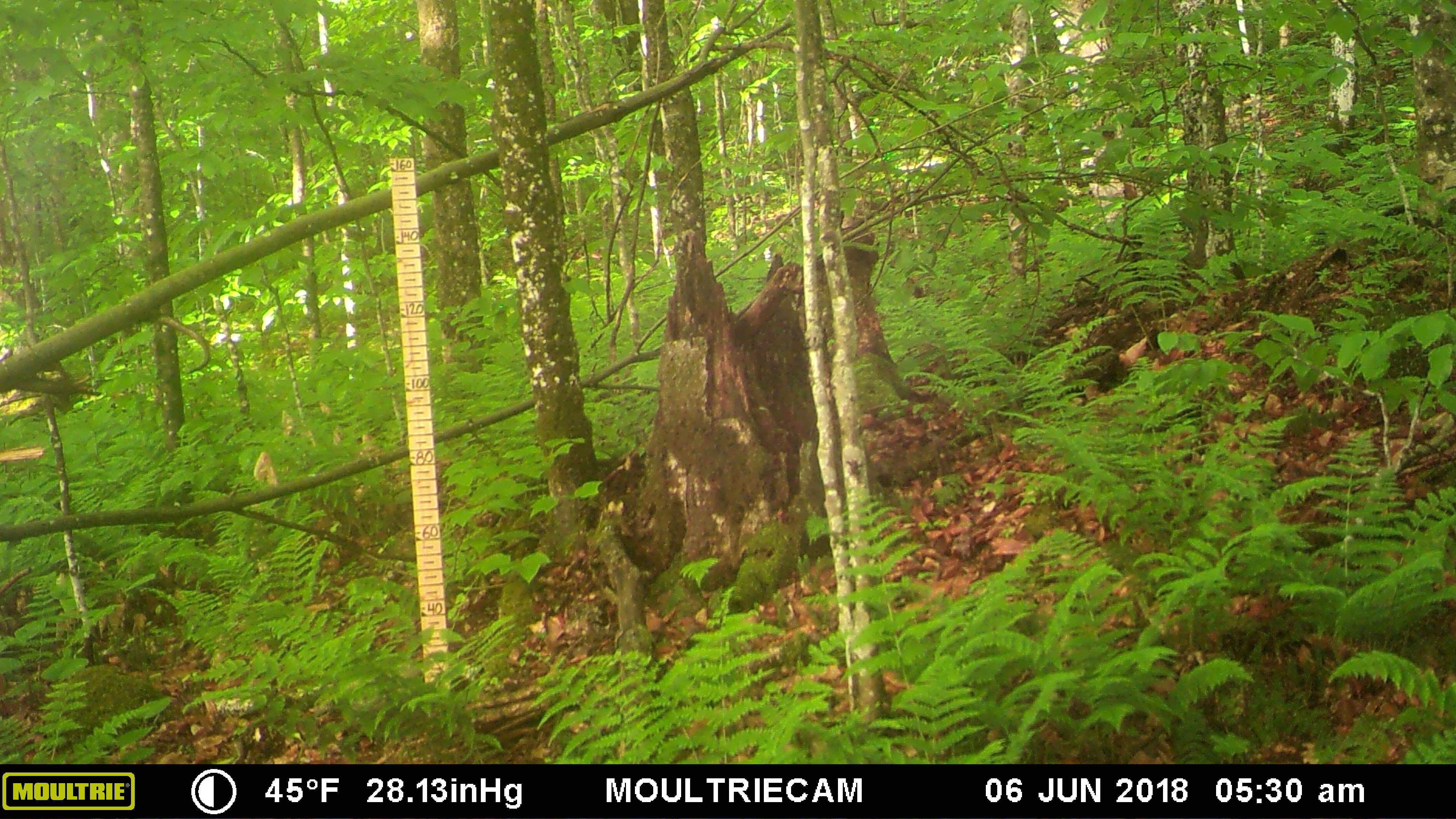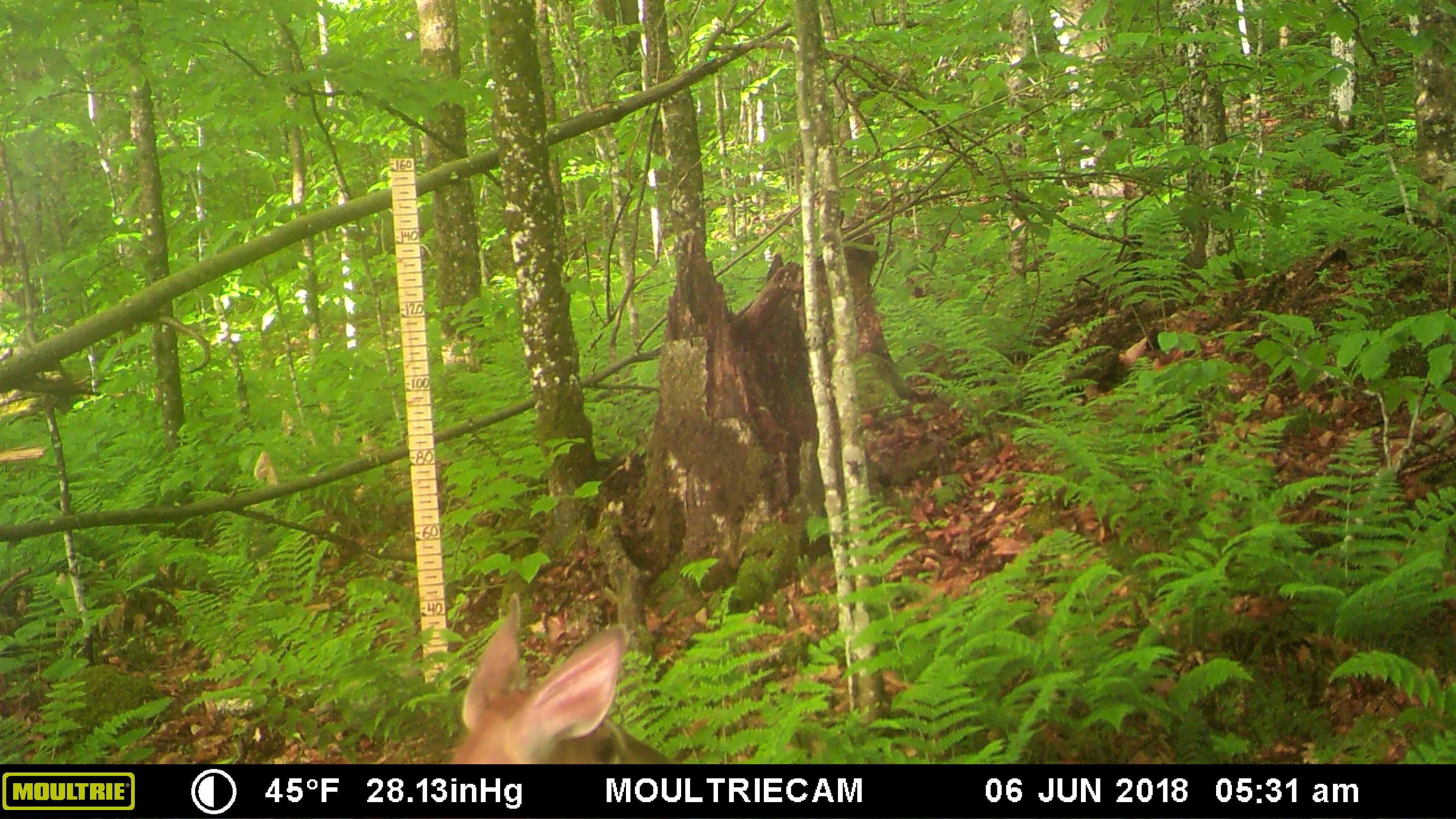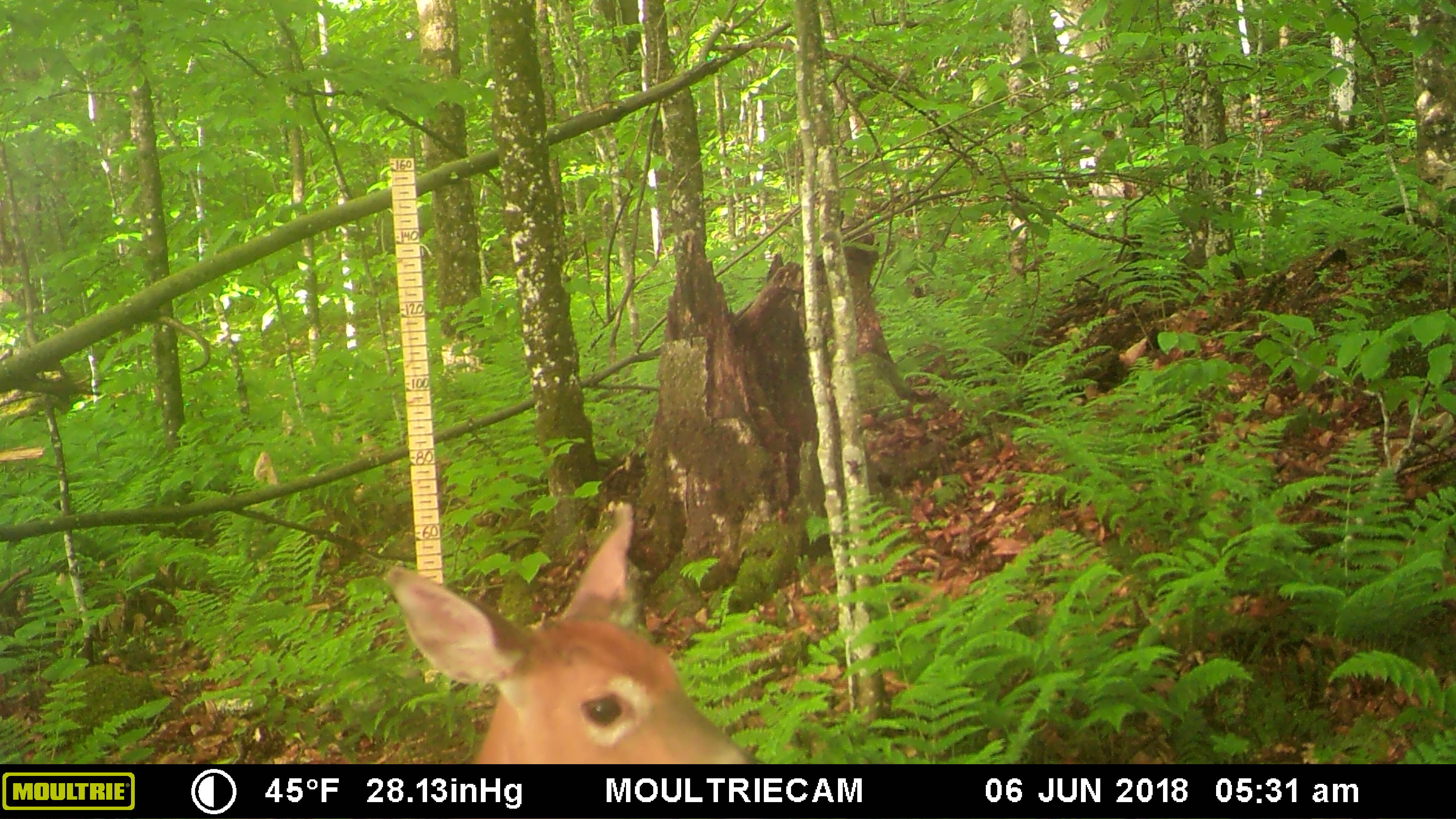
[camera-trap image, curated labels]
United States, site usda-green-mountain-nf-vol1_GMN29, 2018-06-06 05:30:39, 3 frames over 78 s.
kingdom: Animalia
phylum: Chordata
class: Mammalia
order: Artiodactyla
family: Cervidae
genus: Odocoileus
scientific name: Odocoileus virginianus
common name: white-tailed deer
White-tailed deer (Odocoileus virginianus).